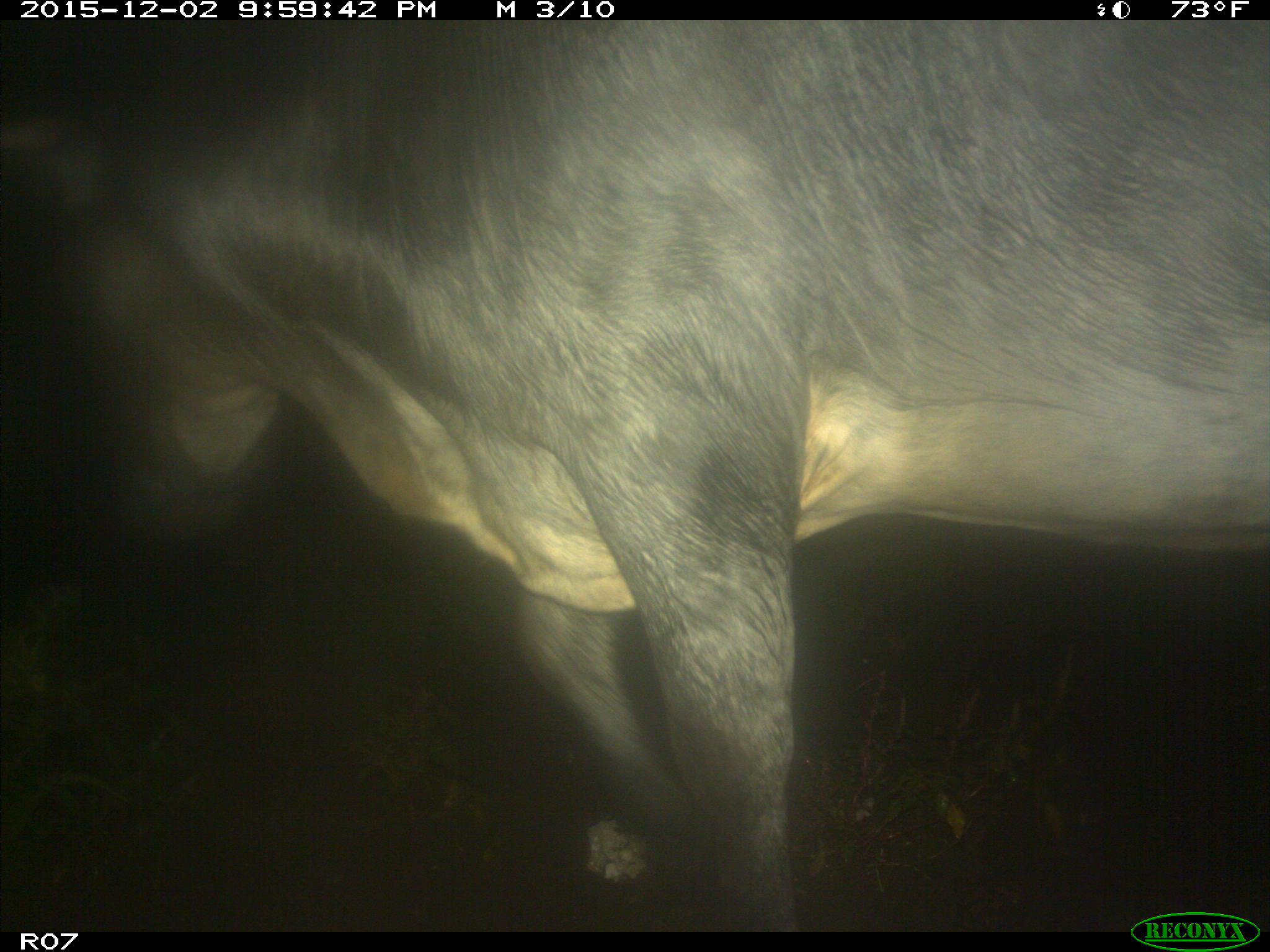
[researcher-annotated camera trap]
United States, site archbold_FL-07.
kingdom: Animalia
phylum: Chordata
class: Mammalia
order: Artiodactyla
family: Bovidae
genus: Bos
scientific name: Bos taurus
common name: domestic cow